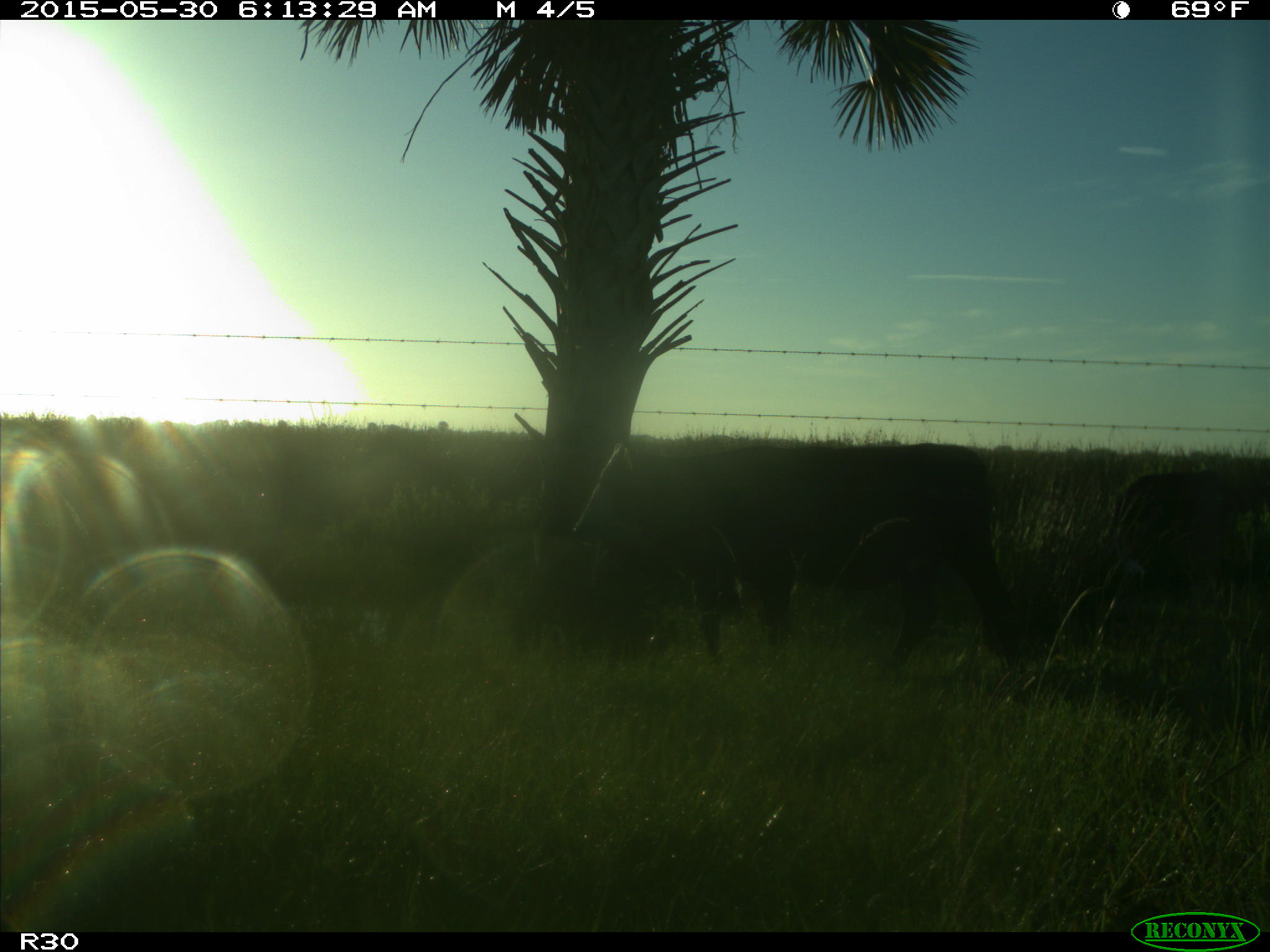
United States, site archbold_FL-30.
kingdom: Animalia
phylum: Chordata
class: Mammalia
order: Artiodactyla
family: Bovidae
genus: Bos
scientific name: Bos taurus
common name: domestic cow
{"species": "Bos taurus (domestic cow)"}